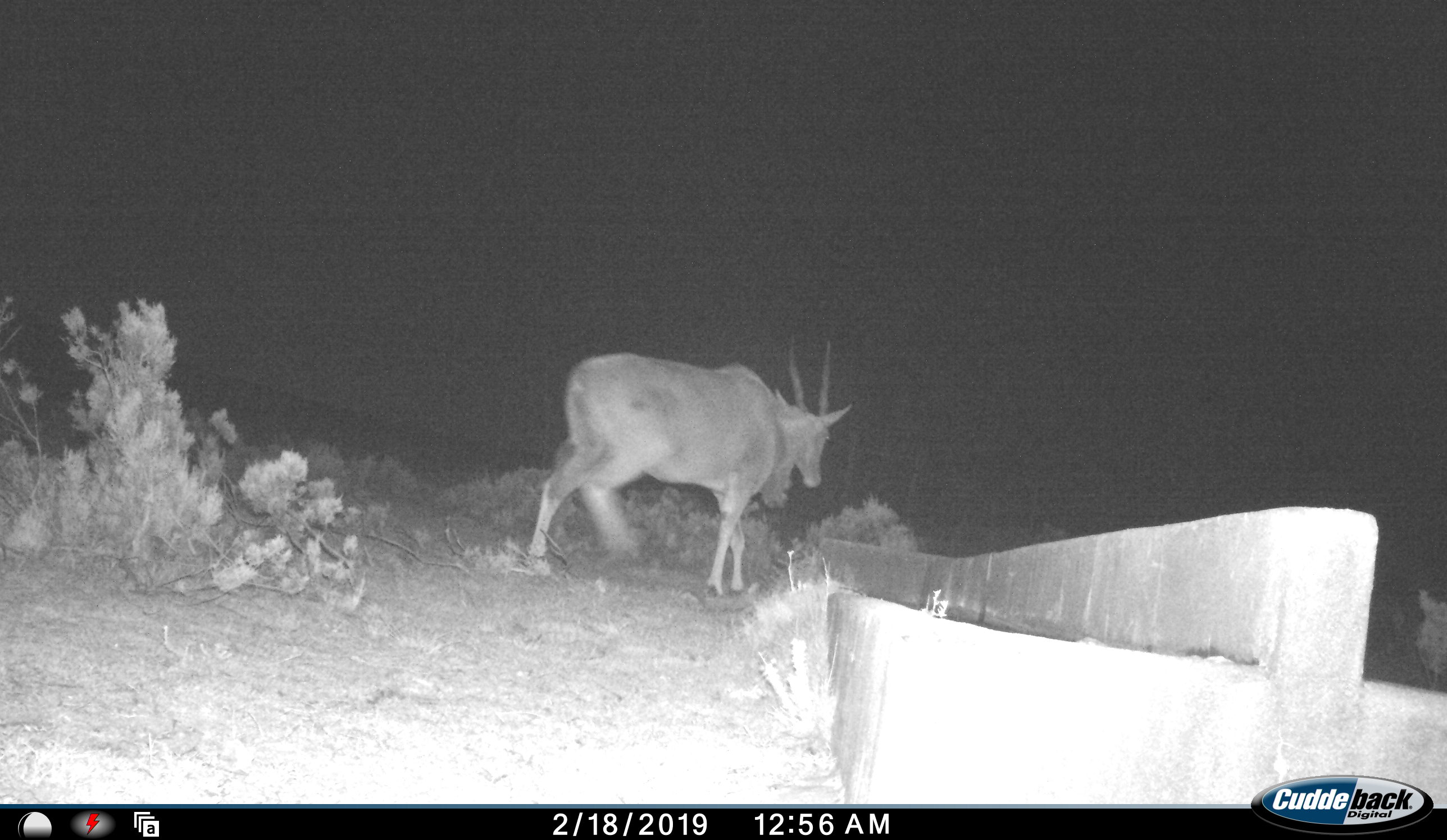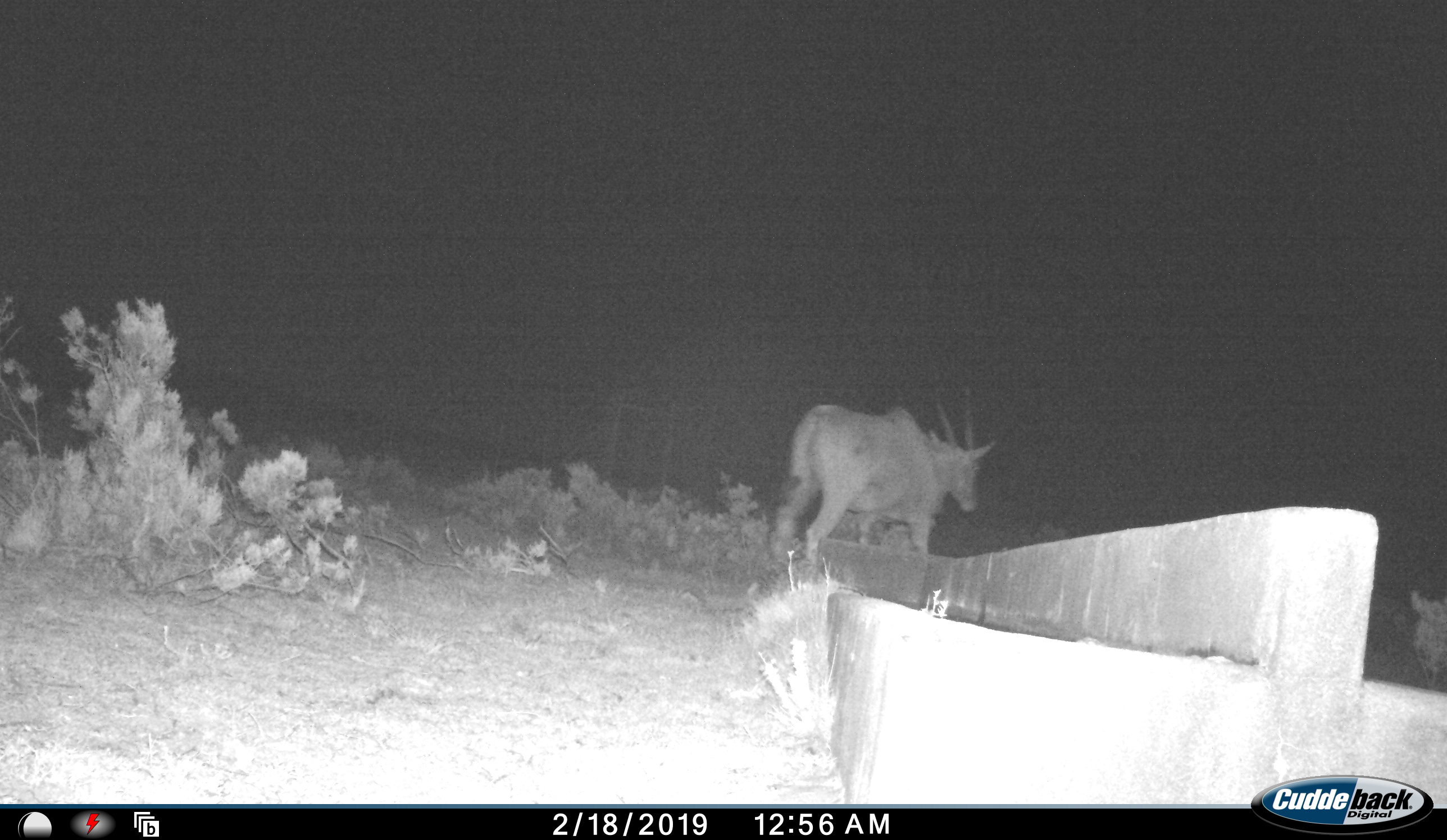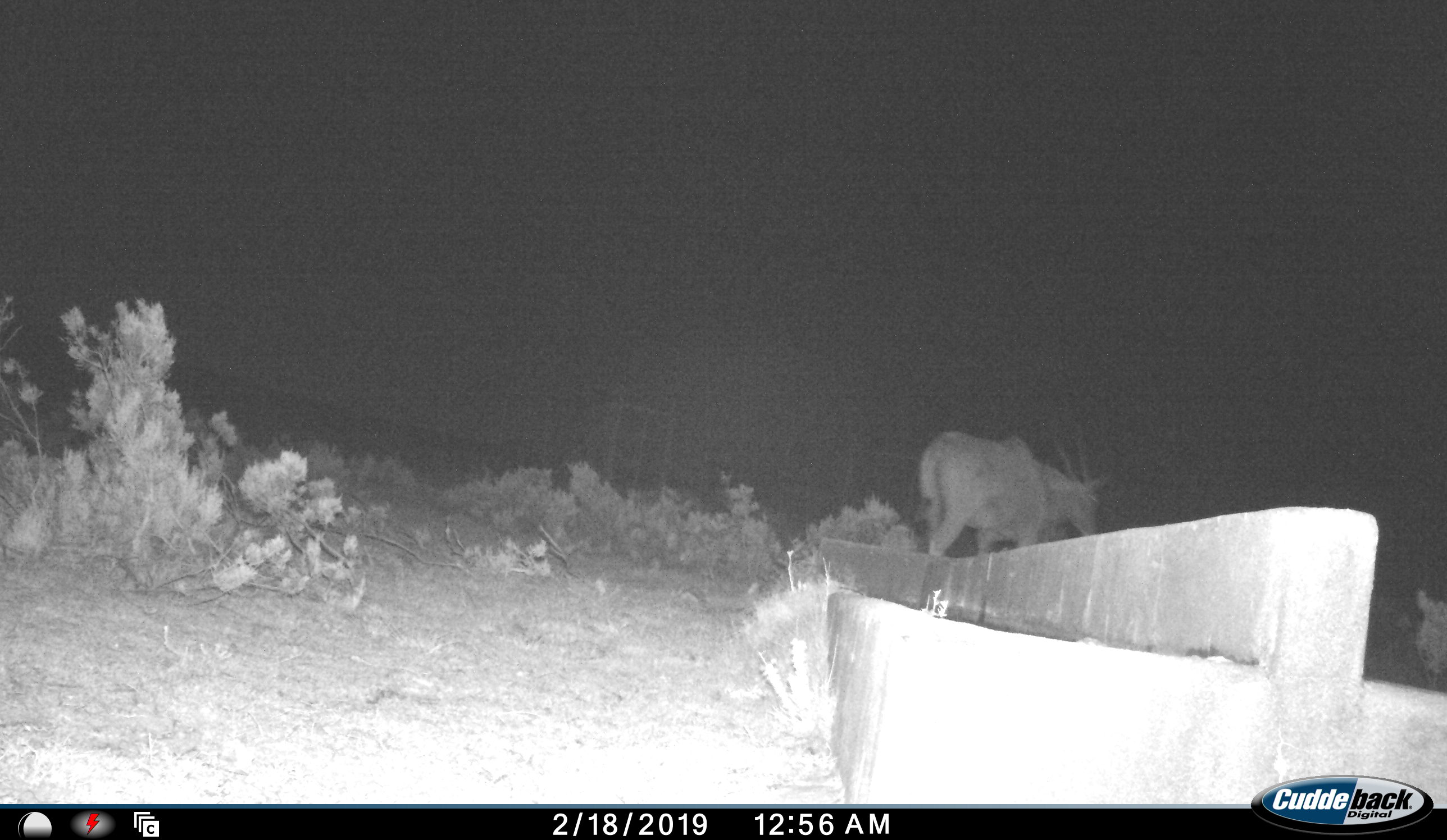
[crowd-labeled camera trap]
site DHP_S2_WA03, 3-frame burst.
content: unidentified animal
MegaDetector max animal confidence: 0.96